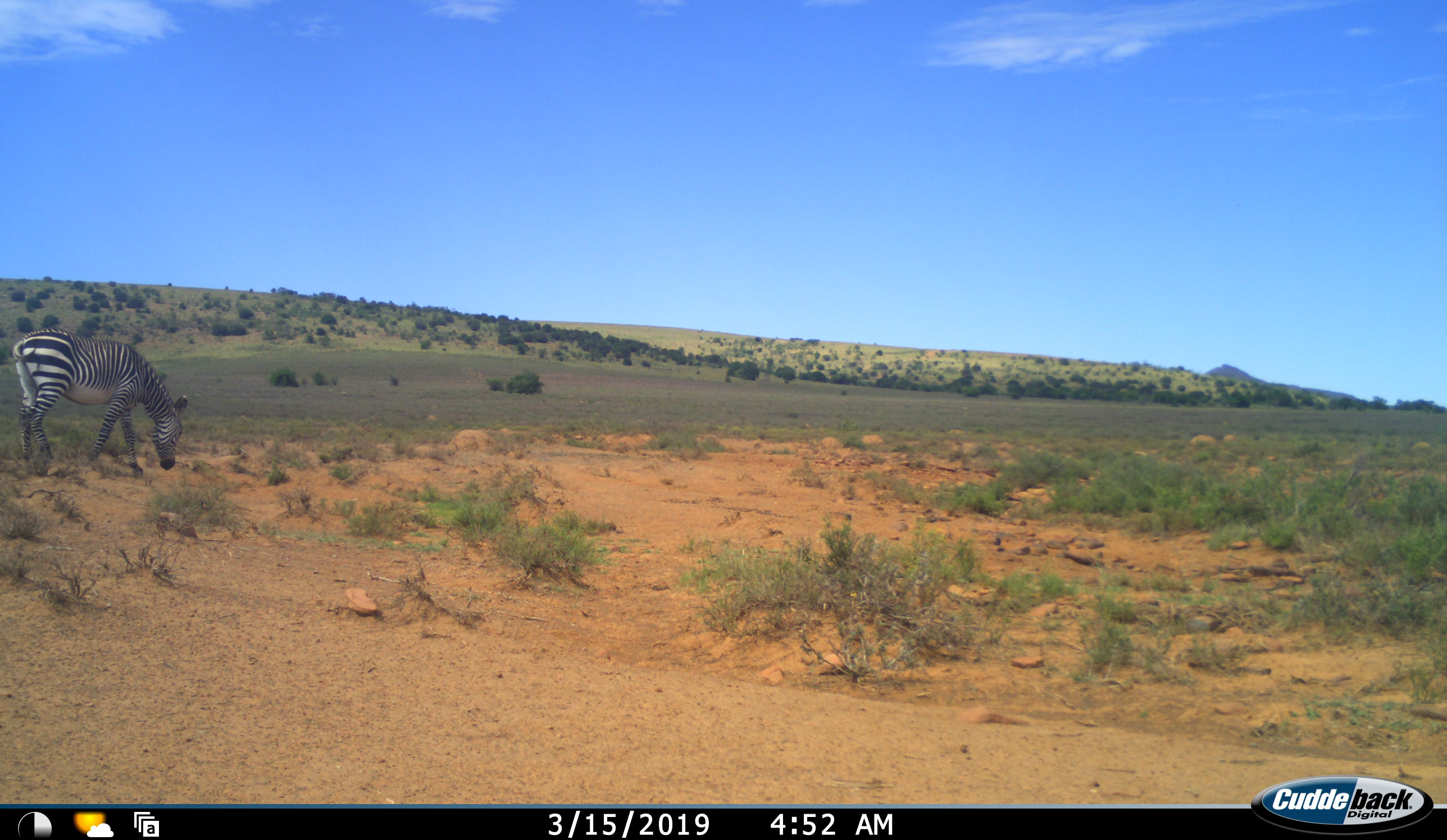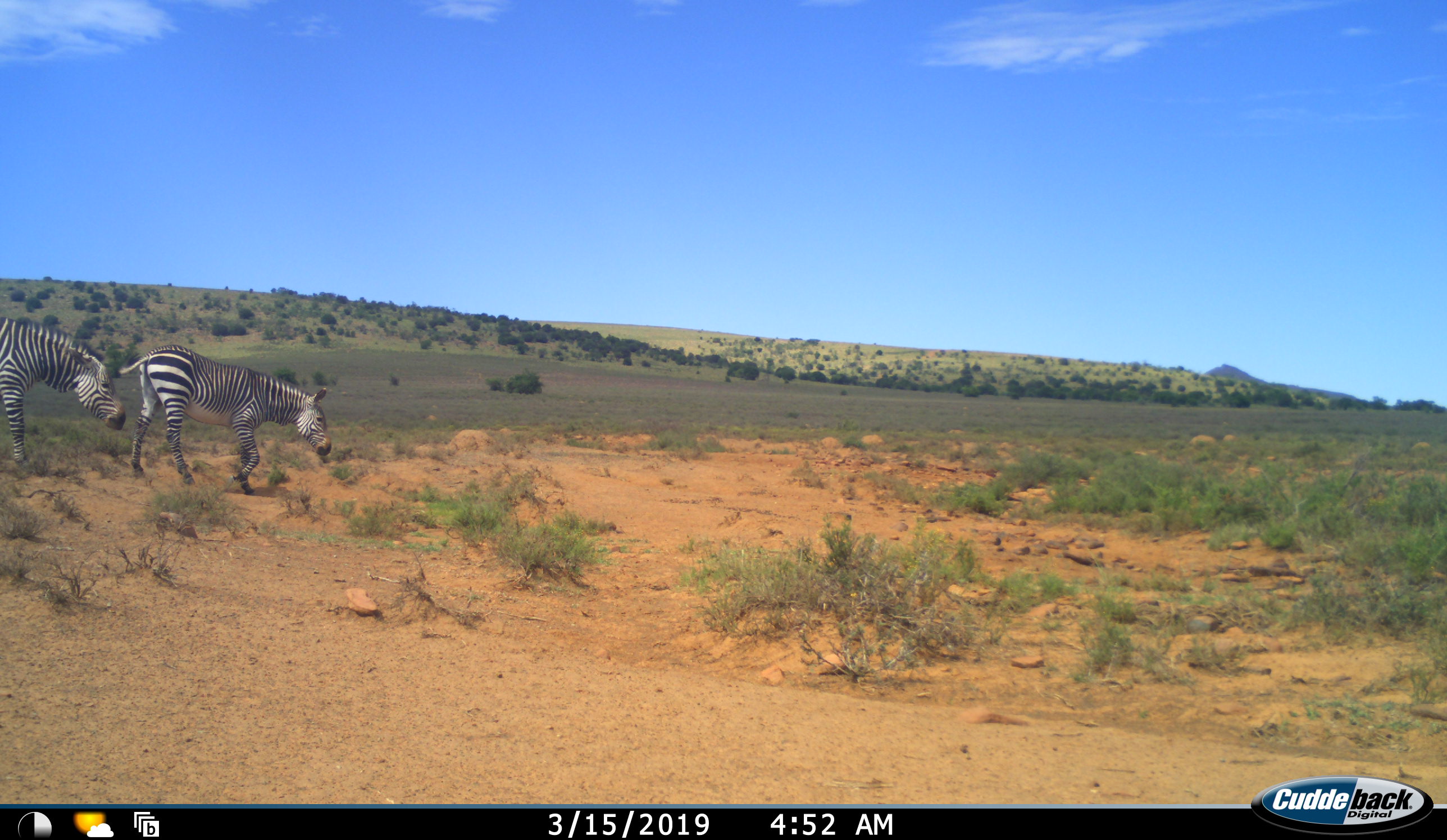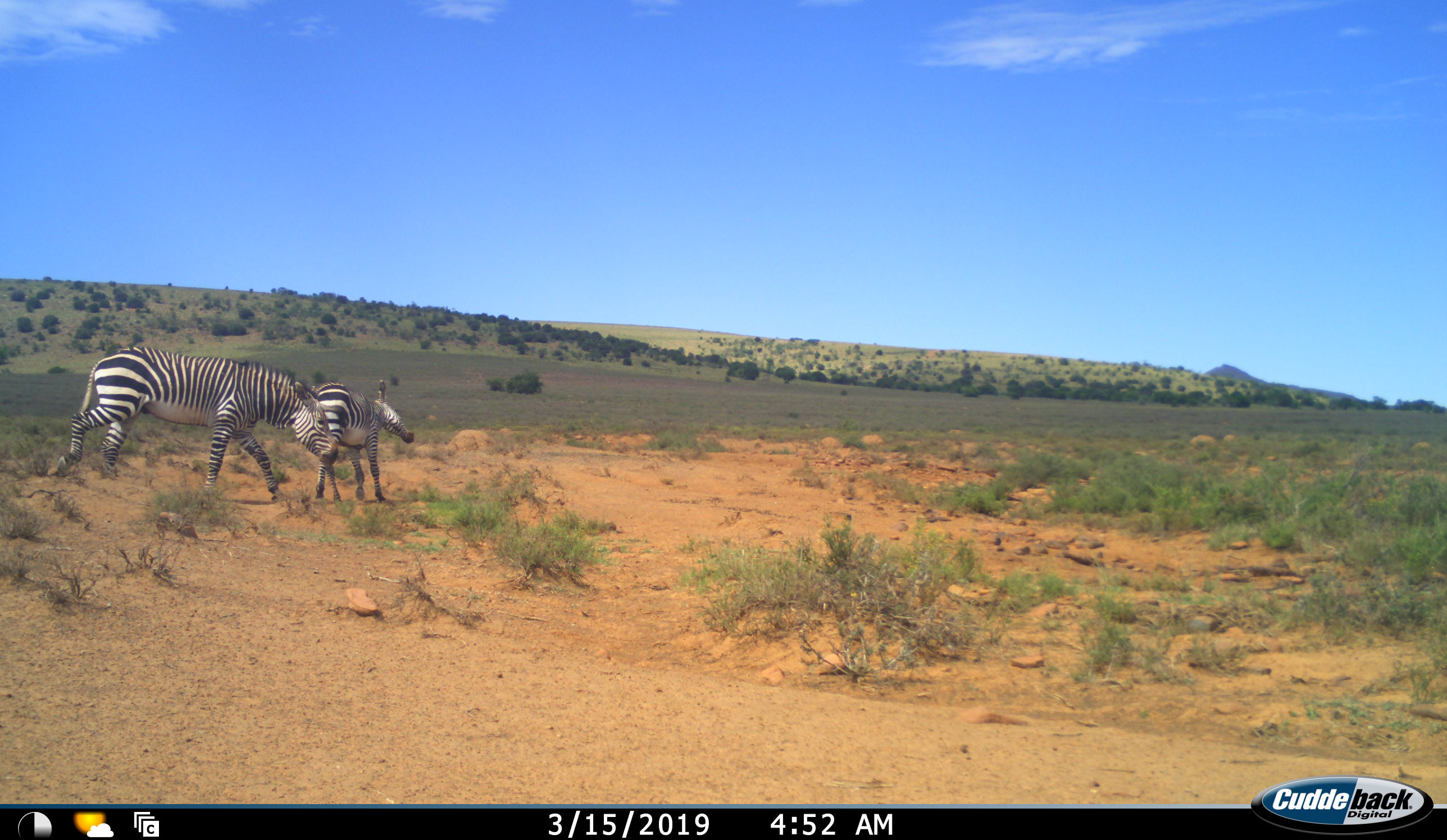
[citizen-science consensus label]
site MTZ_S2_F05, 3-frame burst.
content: unidentified animal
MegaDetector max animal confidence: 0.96